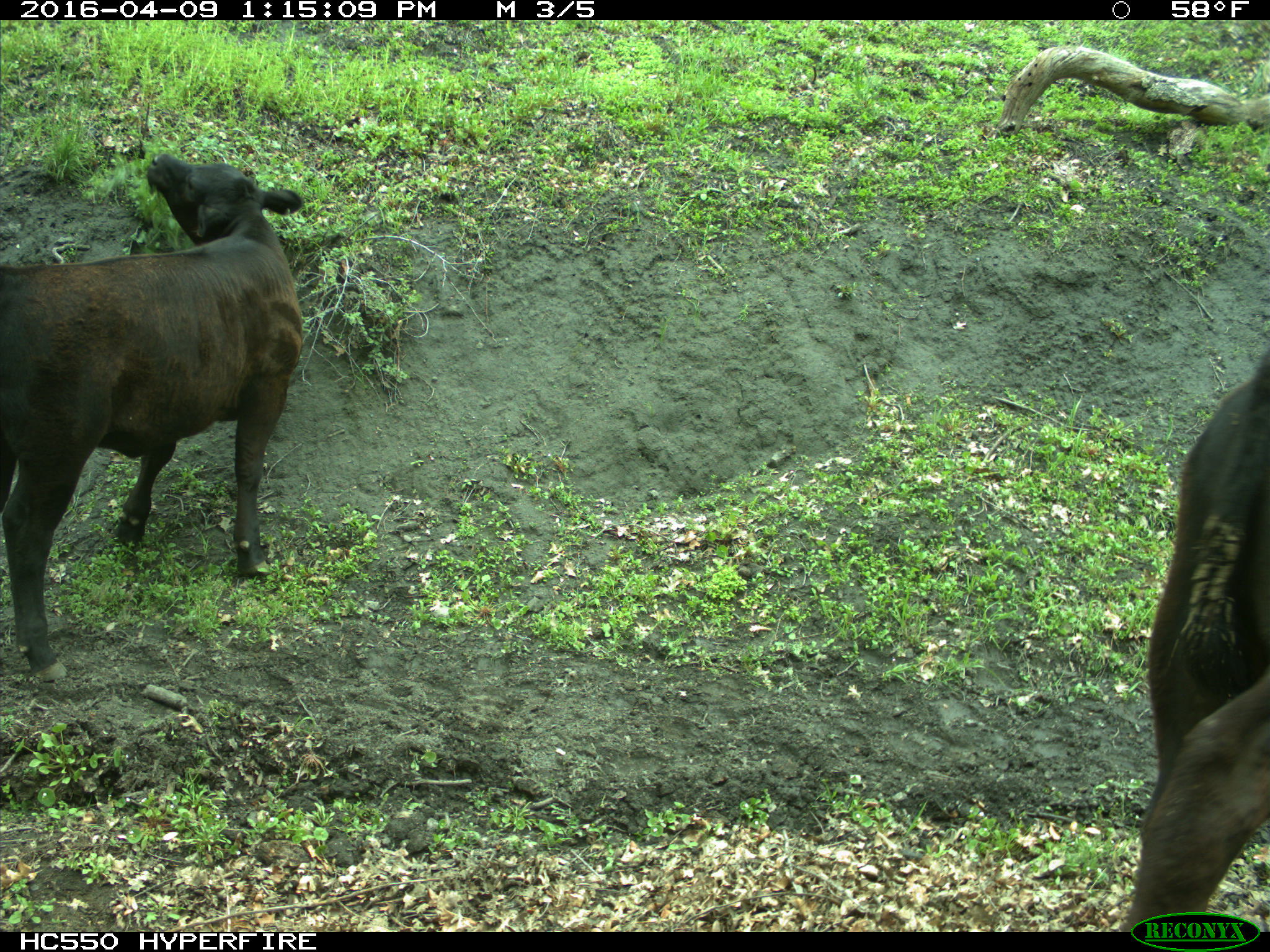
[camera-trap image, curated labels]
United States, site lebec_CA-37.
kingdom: Animalia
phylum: Chordata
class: Mammalia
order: Artiodactyla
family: Bovidae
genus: Bos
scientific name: Bos taurus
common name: domestic cow